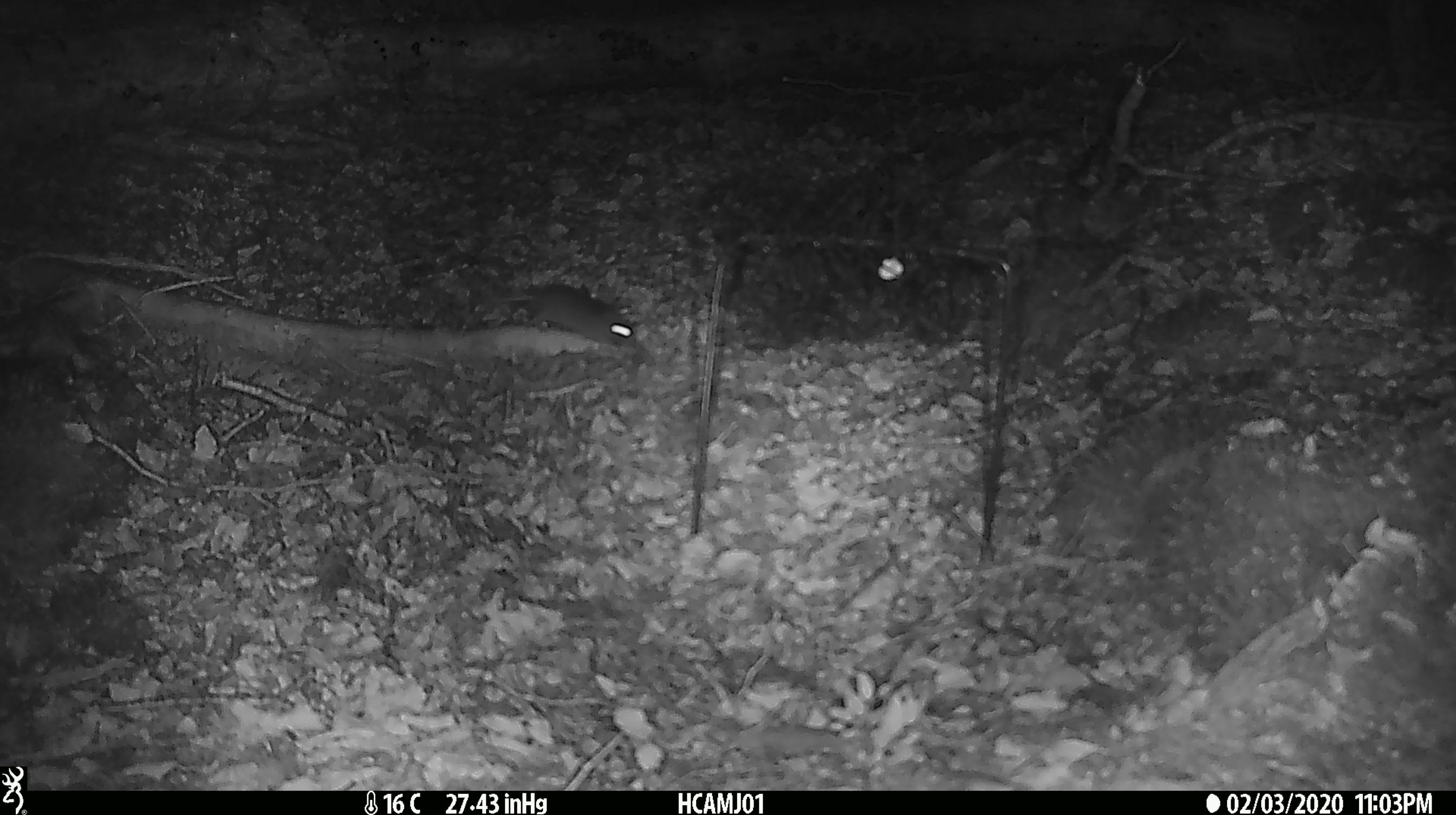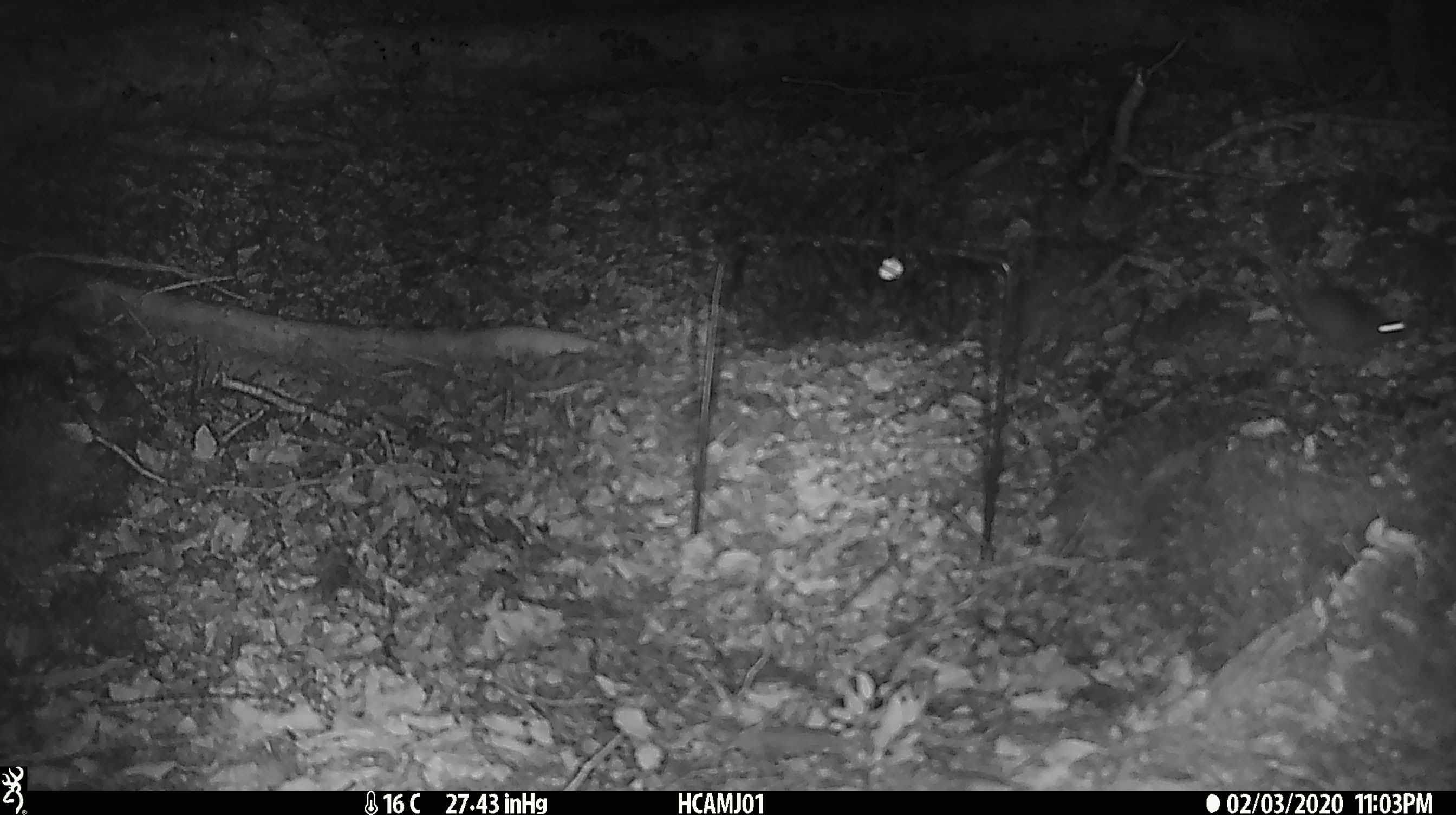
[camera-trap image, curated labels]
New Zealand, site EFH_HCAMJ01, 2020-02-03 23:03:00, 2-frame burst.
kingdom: Animalia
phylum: Chordata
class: Mammalia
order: Rodentia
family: Muridae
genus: Mus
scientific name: Mus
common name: mouse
Mouse (Mus).